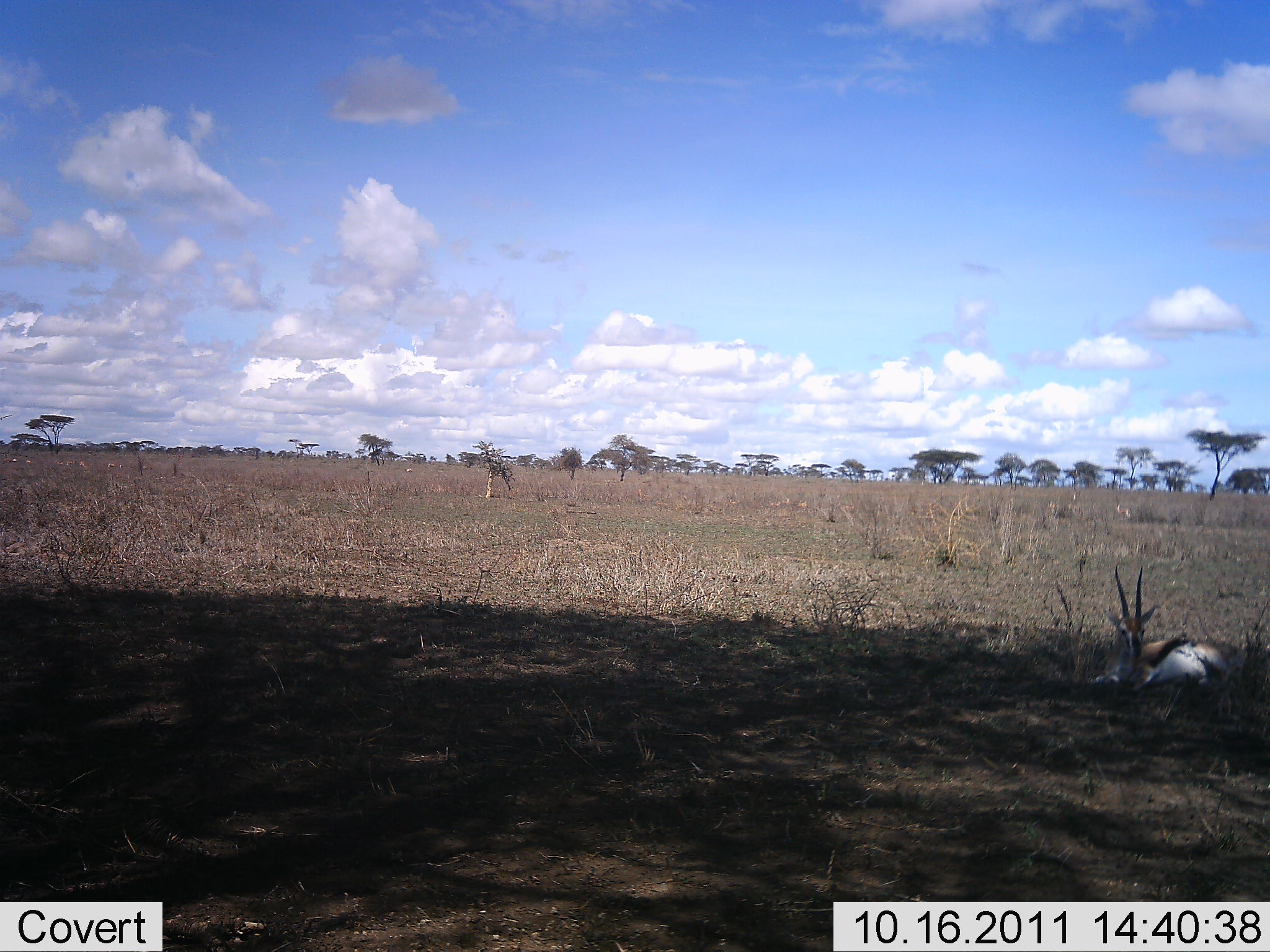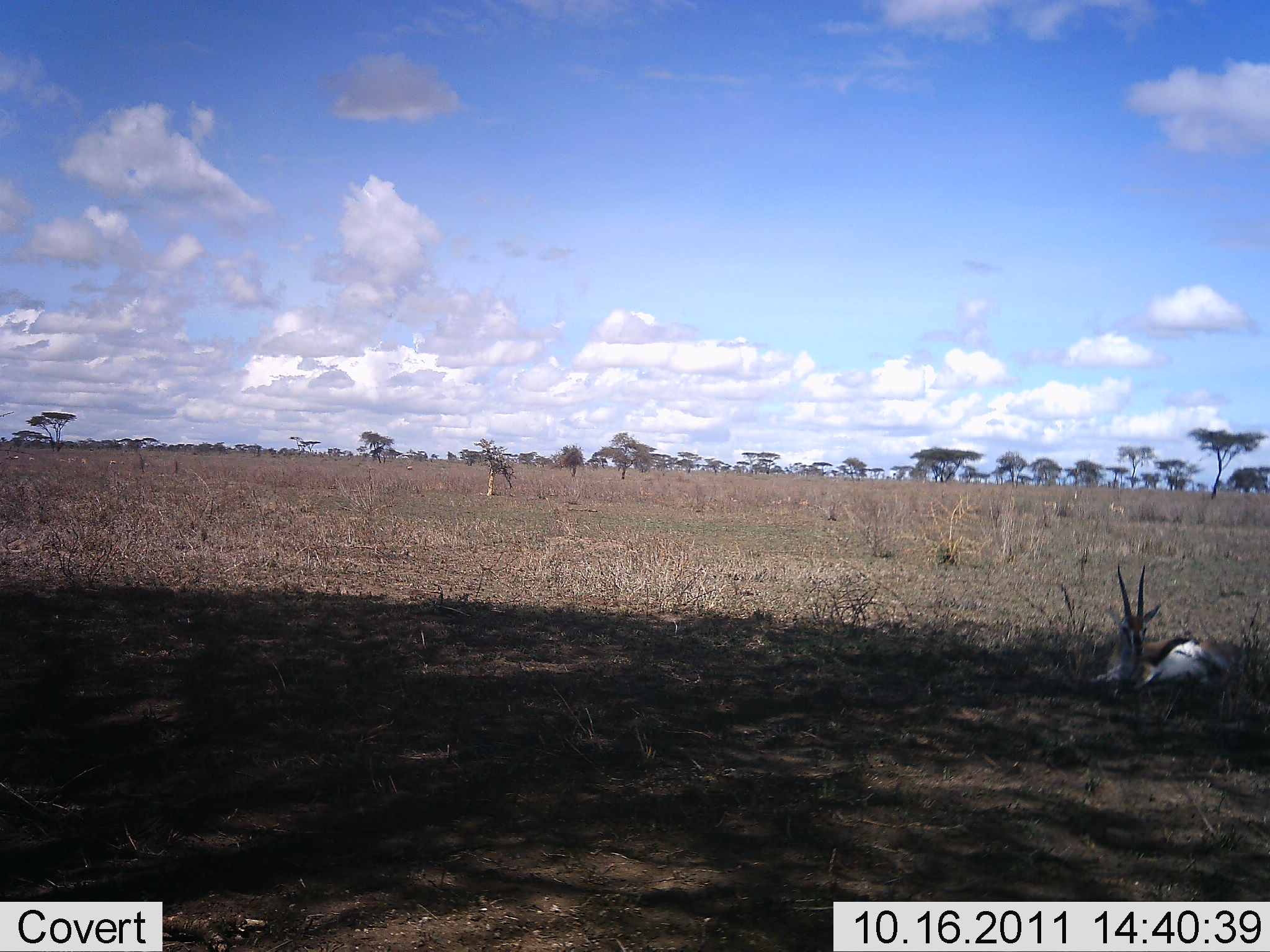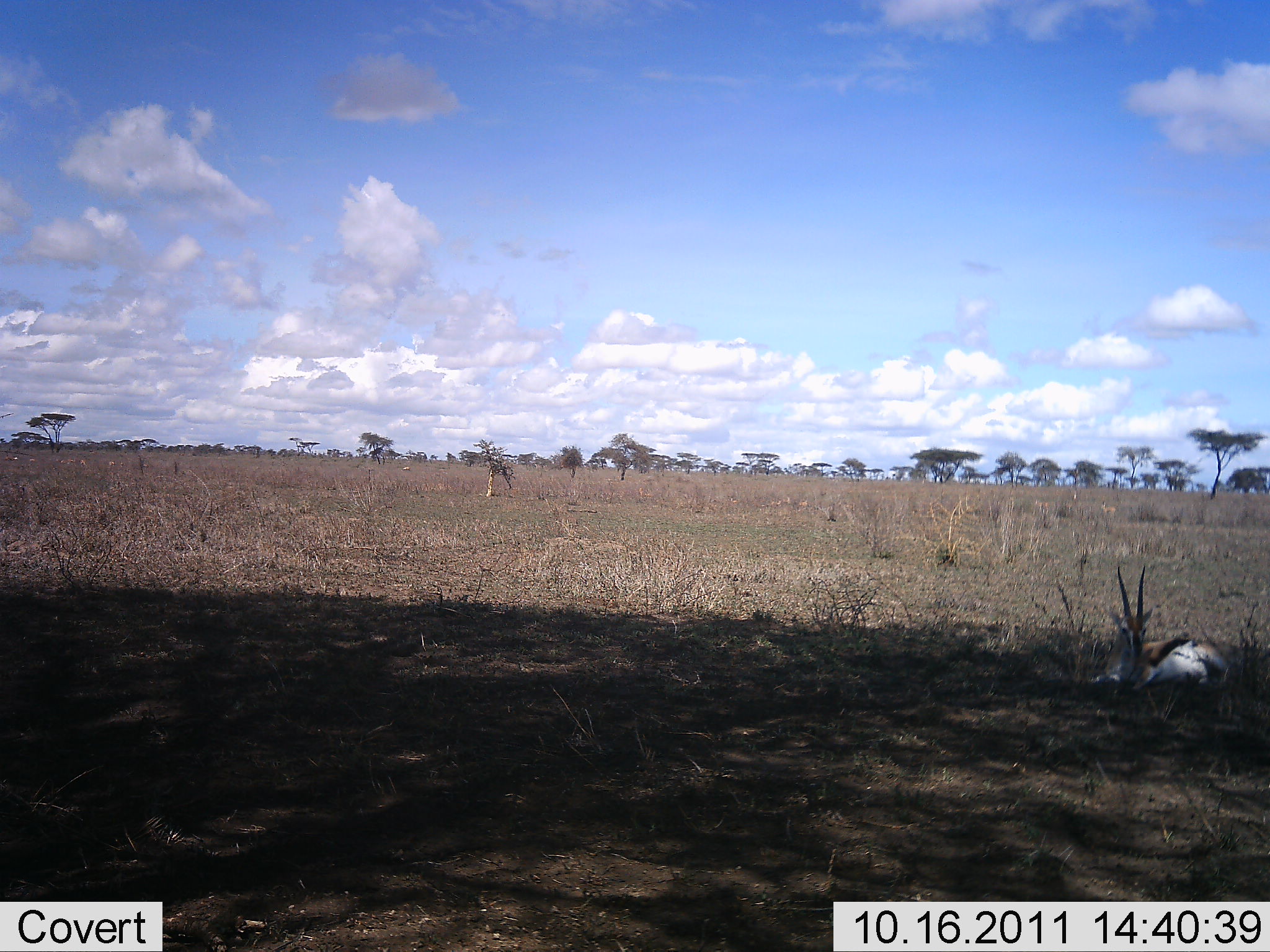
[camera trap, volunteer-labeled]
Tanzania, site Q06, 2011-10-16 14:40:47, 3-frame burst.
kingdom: Animalia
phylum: Chordata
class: Mammalia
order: Artiodactyla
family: Bovidae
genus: Eudorcas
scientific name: Eudorcas thomsonii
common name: thomson's gazelle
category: gazellethomsons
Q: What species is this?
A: Gazellethomsons (thomson's gazelle) (Eudorcas thomsonii).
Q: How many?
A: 1.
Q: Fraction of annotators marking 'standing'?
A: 0%.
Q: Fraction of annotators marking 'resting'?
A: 100%.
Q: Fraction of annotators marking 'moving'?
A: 8%.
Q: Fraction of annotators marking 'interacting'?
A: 0%.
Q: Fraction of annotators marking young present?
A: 0%.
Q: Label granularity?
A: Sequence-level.